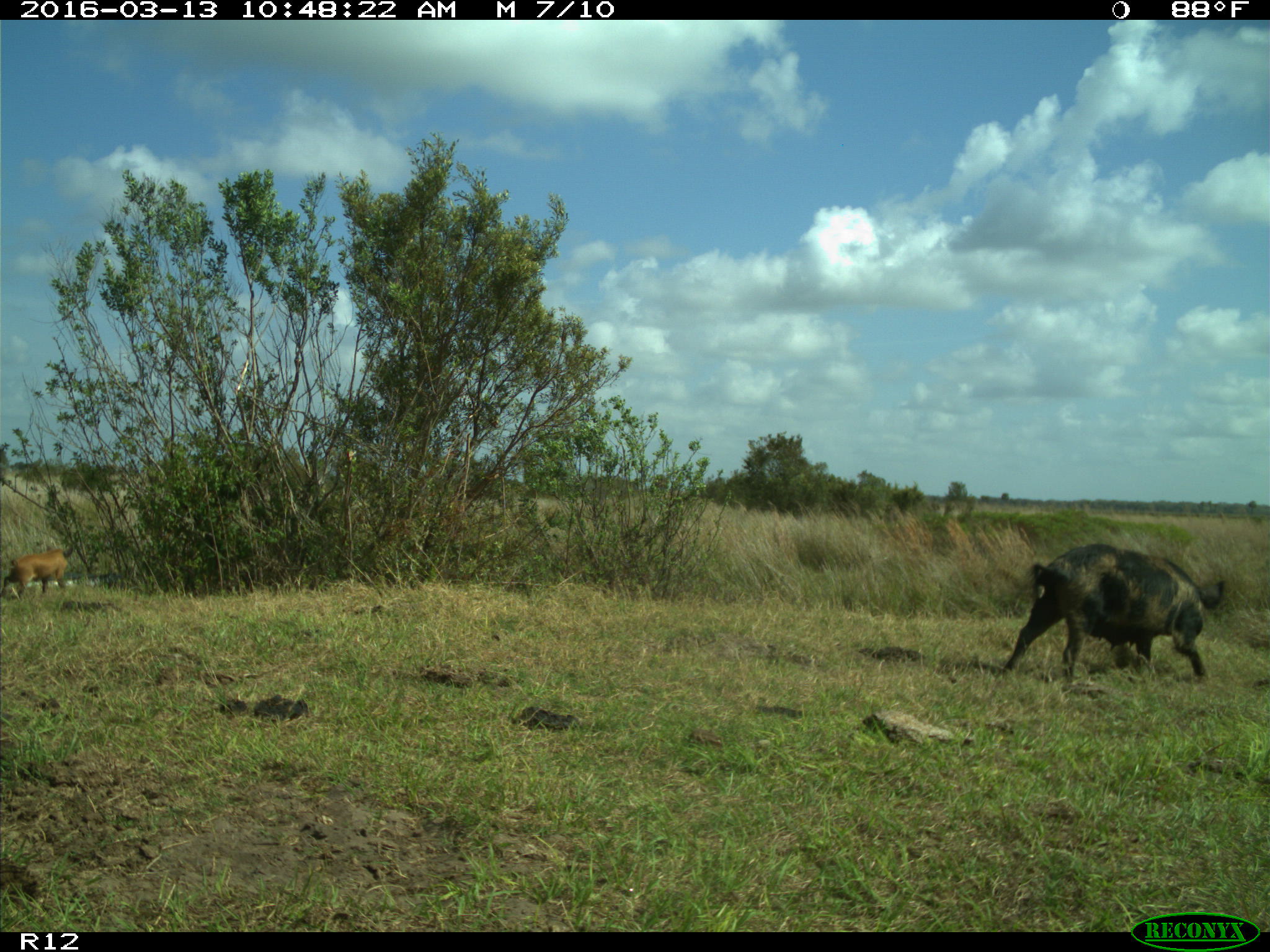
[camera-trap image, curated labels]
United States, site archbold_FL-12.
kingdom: Animalia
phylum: Chordata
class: Mammalia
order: Artiodactyla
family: Suidae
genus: Sus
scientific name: Sus scrofa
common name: wild boar